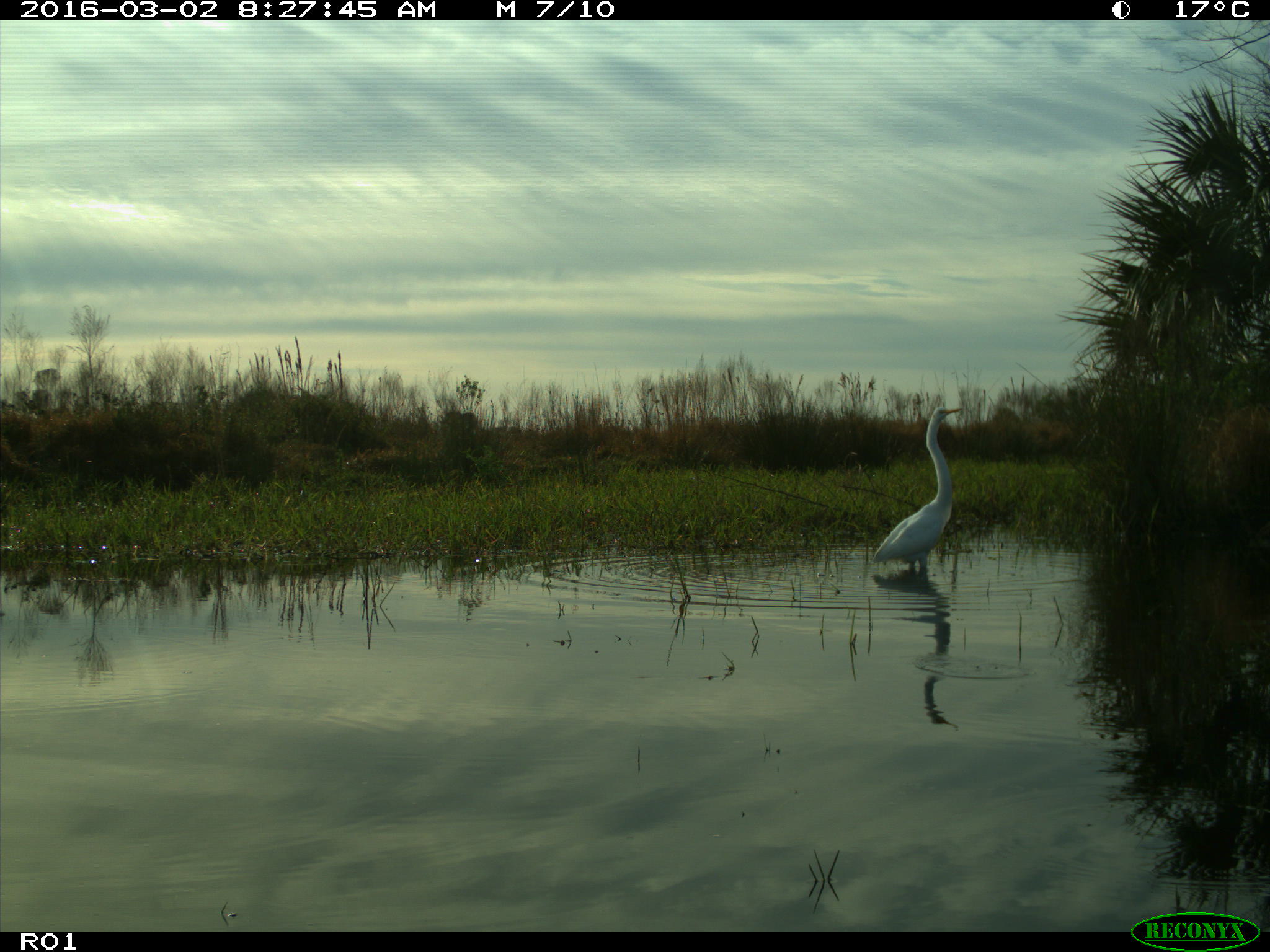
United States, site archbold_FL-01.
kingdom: Animalia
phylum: Chordata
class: Aves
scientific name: Aves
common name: birds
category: unidentified bird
Unidentified bird (birds) (Aves).